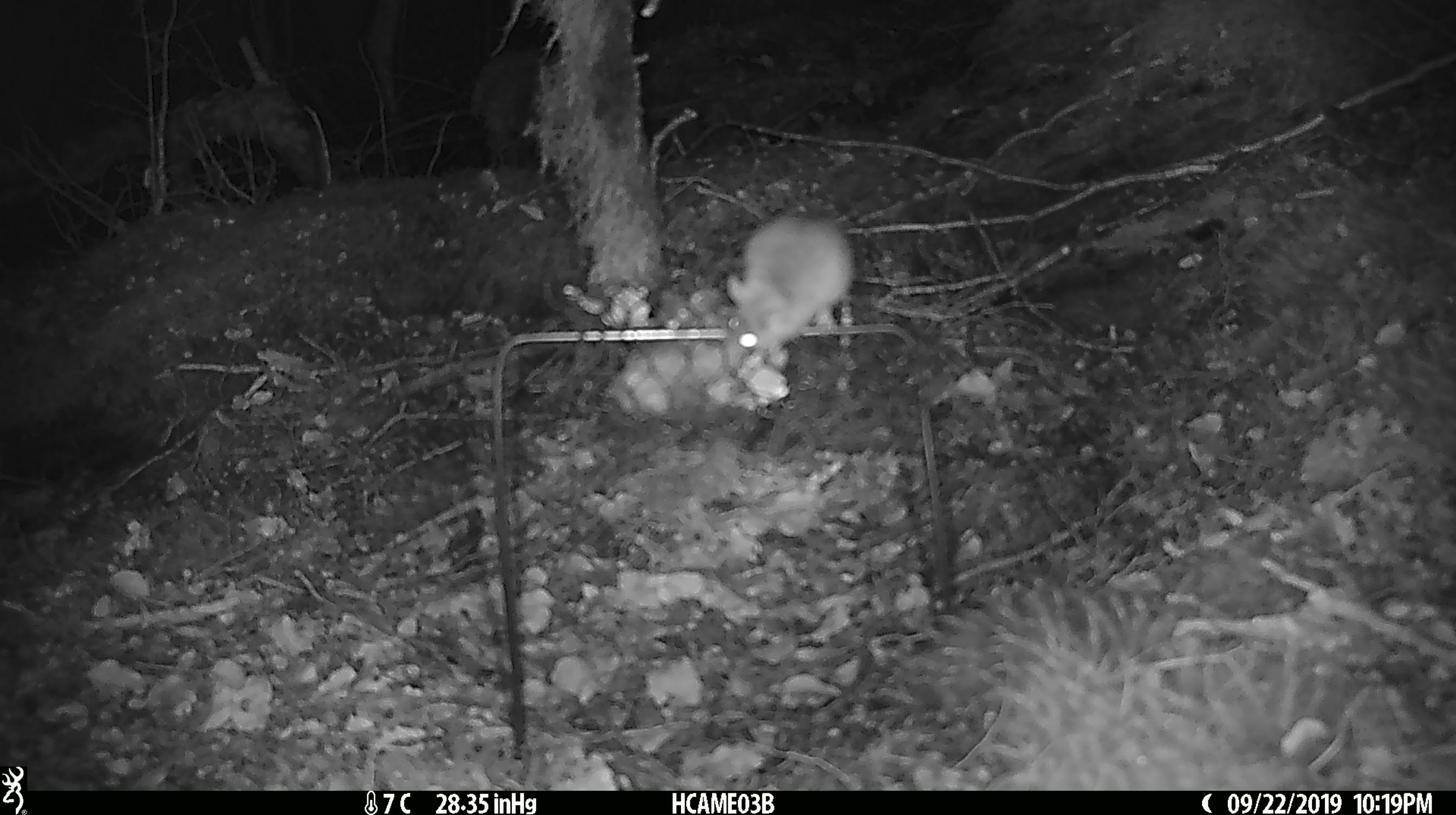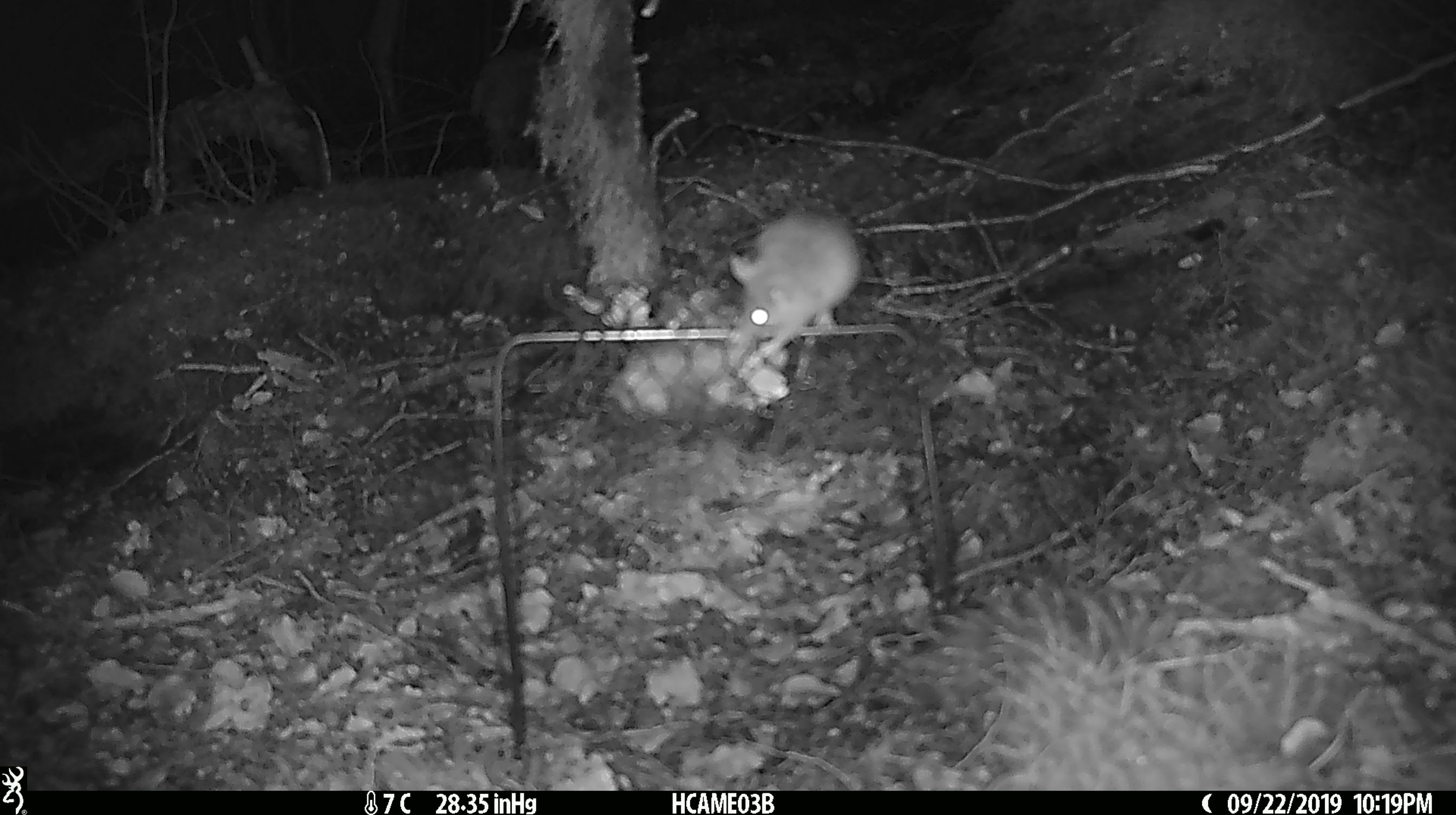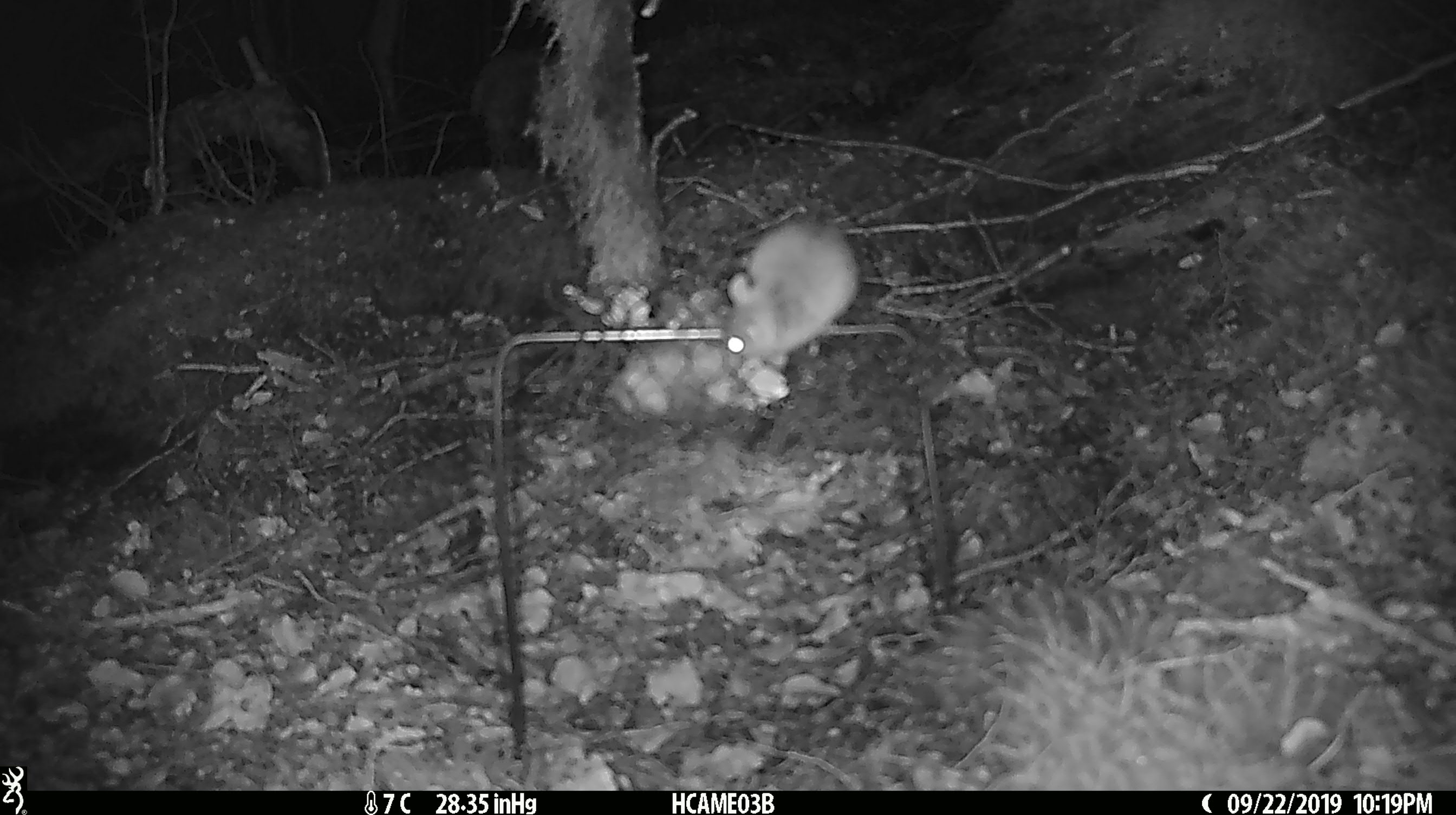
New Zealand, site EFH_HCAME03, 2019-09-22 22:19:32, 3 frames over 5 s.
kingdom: Animalia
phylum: Chordata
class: Mammalia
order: Rodentia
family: Muridae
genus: Mus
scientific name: Mus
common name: mouse